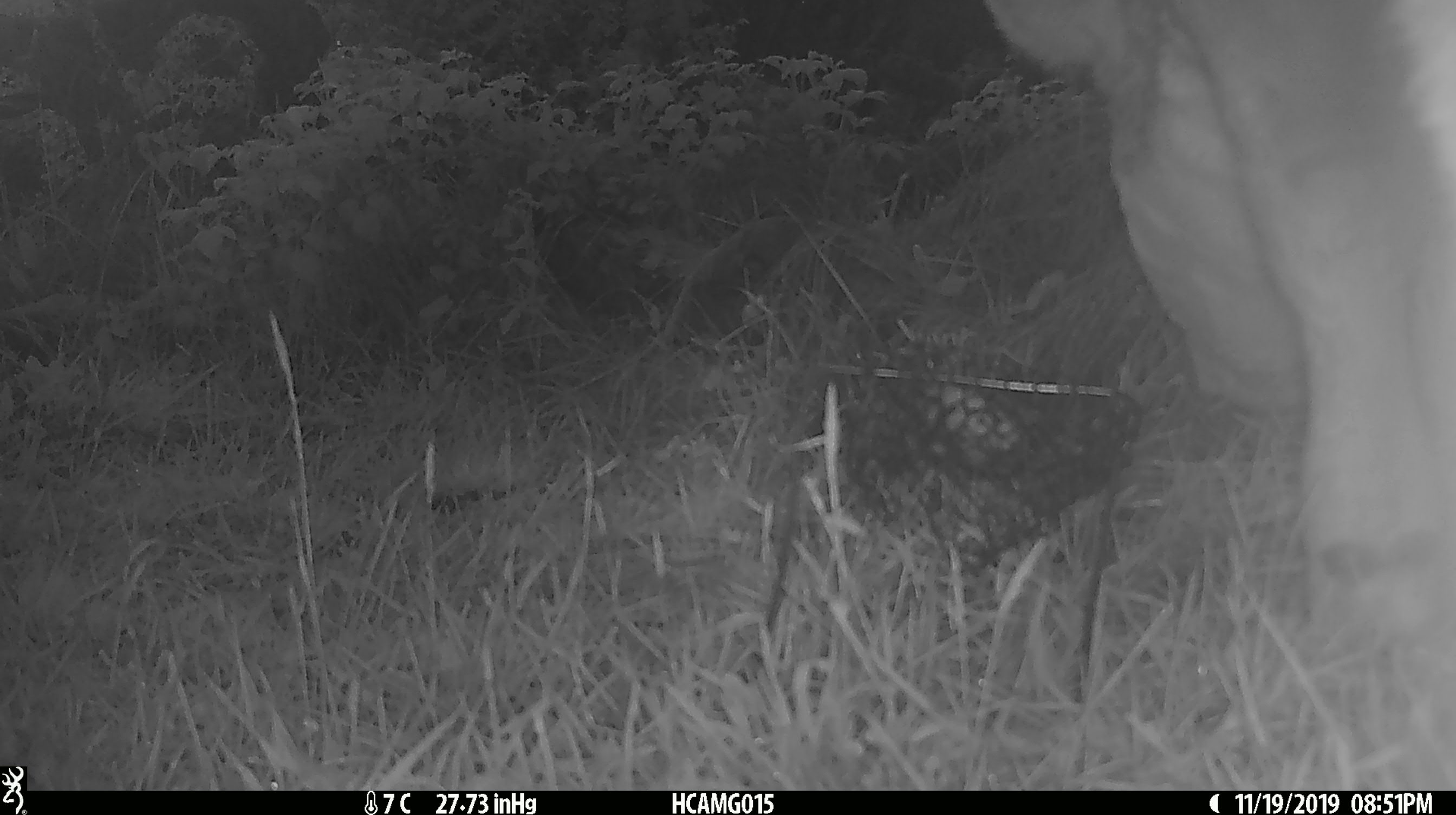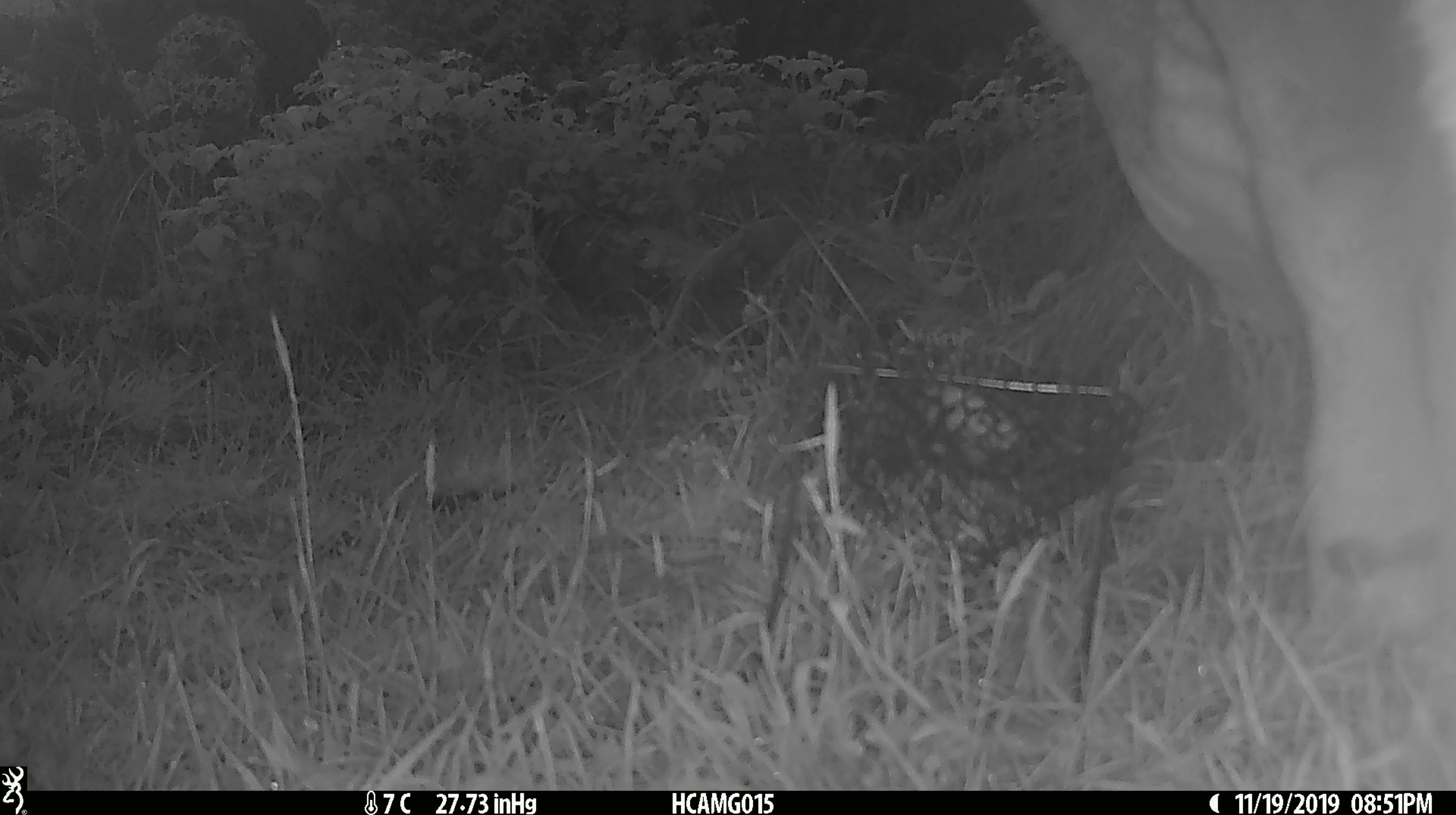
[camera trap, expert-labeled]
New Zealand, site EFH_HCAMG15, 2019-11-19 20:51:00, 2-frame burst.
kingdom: Animalia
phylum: Chordata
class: Mammalia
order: Artiodactyla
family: Bovidae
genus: Bos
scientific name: Bos taurus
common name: domestic cow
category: cow